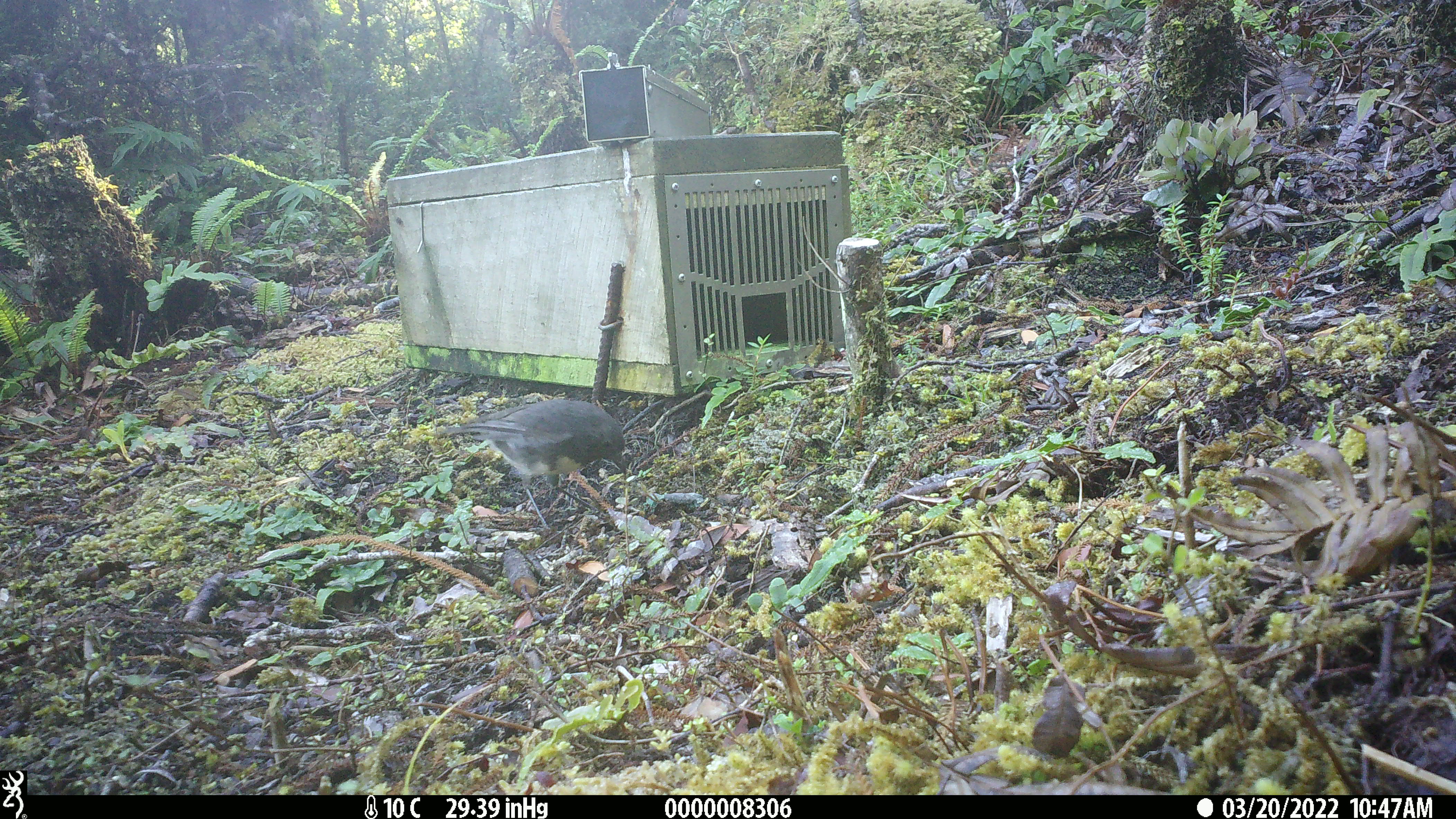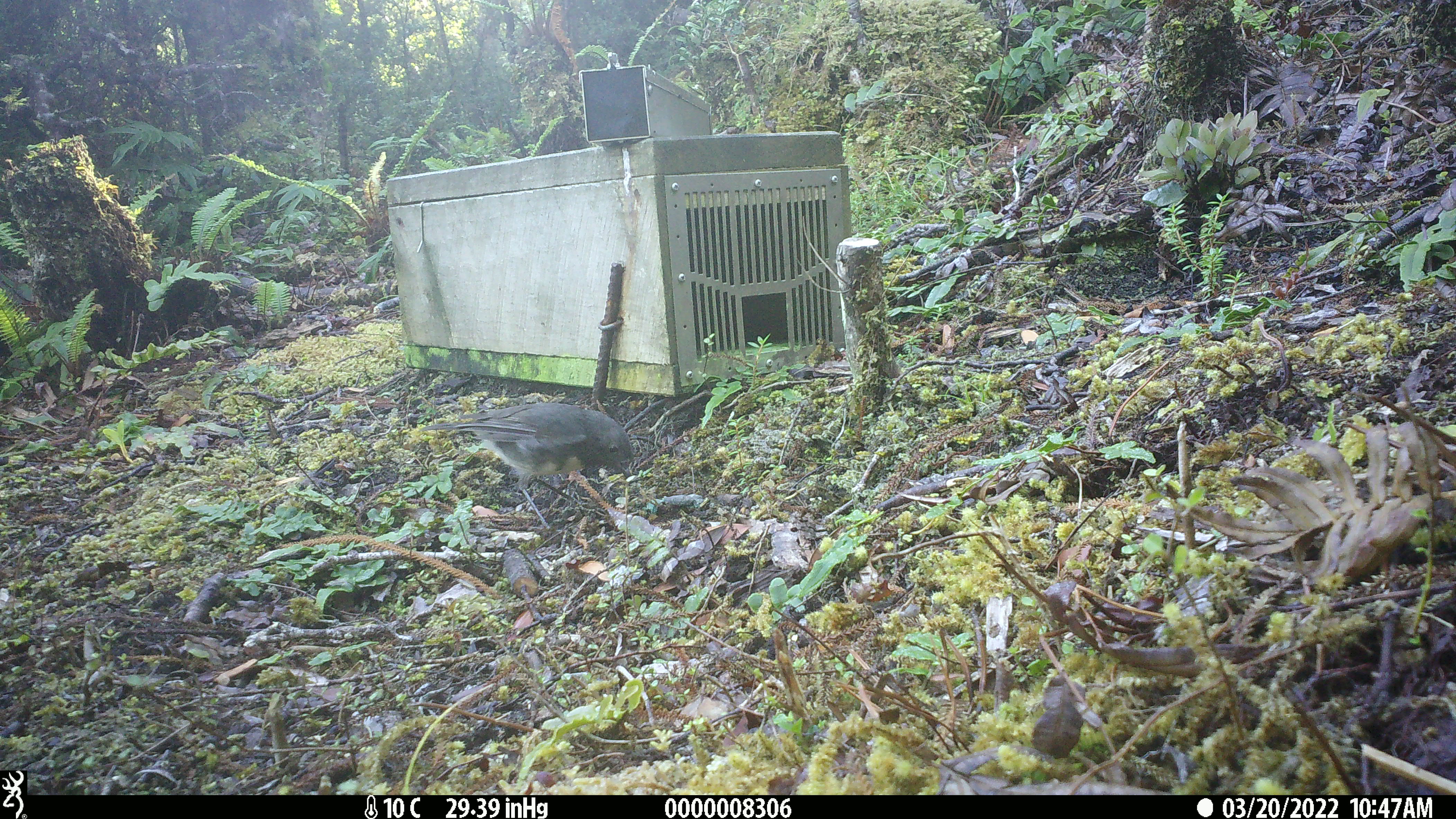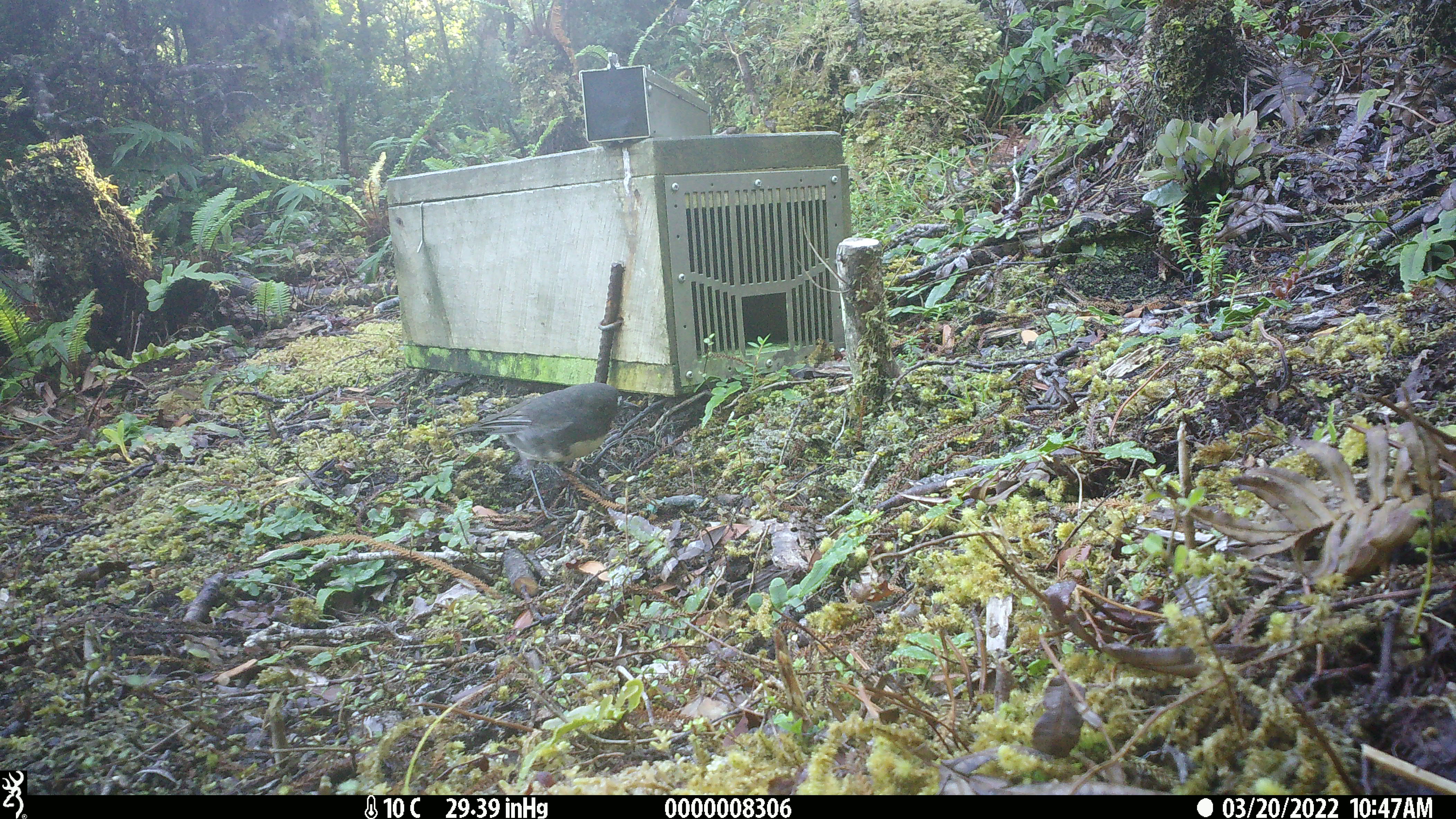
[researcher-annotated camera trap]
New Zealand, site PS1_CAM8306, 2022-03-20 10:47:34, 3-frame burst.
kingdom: Animalia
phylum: Chordata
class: Aves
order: Passeriformes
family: Petroicidae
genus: Petroica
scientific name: Petroica australis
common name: new zealand robin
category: robin